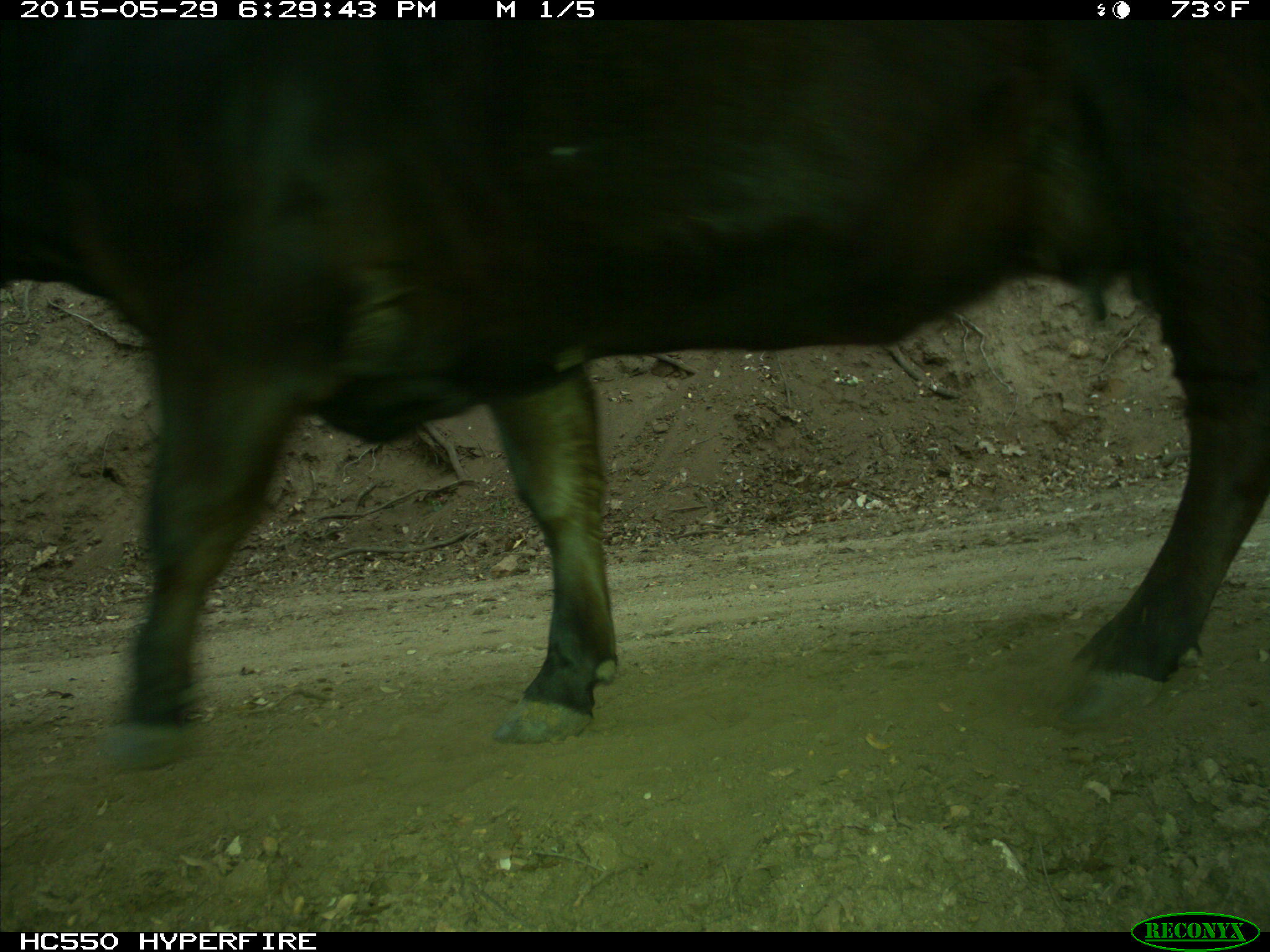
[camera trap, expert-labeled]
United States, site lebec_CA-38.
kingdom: Animalia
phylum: Chordata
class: Mammalia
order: Artiodactyla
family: Bovidae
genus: Bos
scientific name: Bos taurus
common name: domestic cow